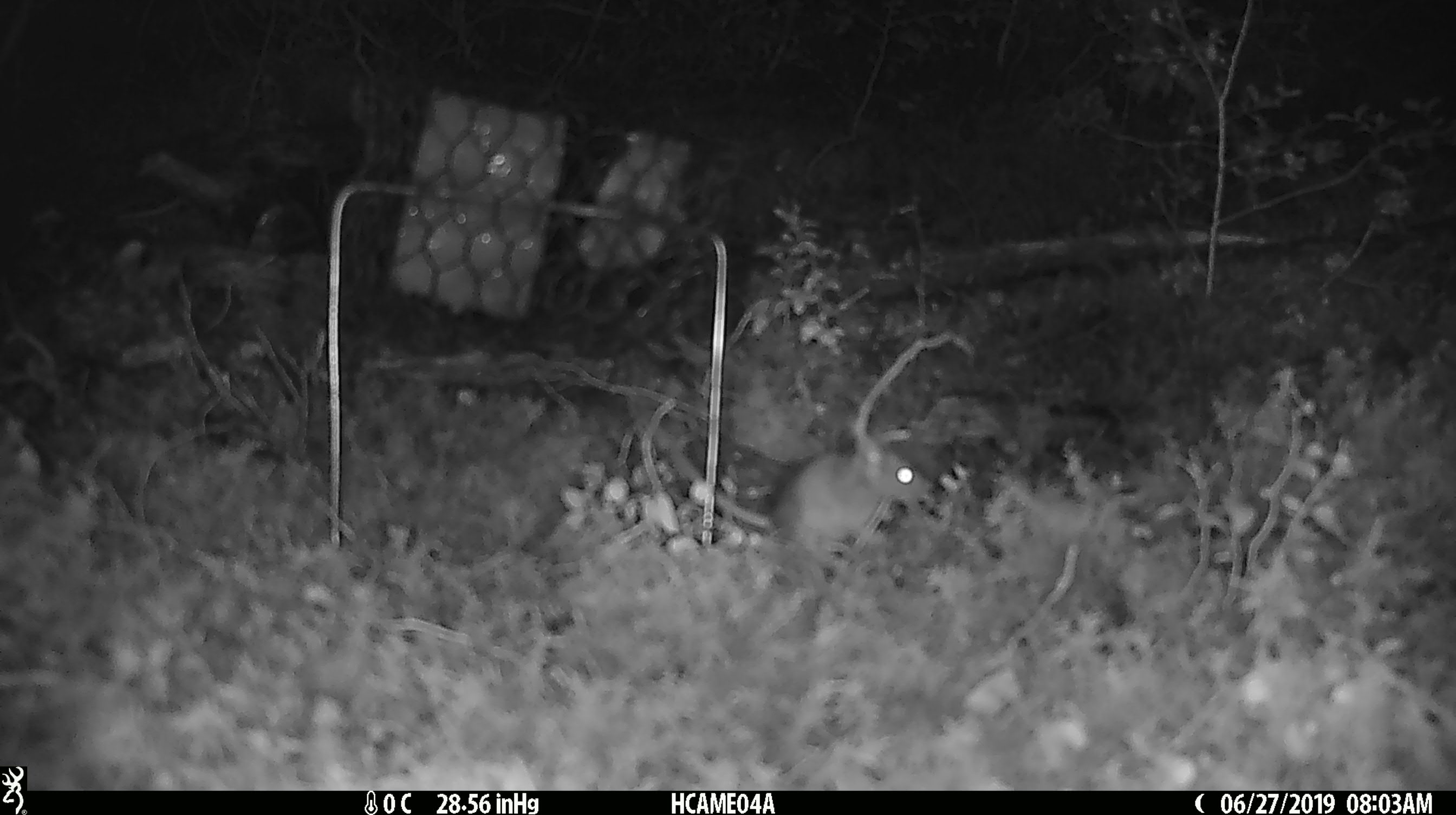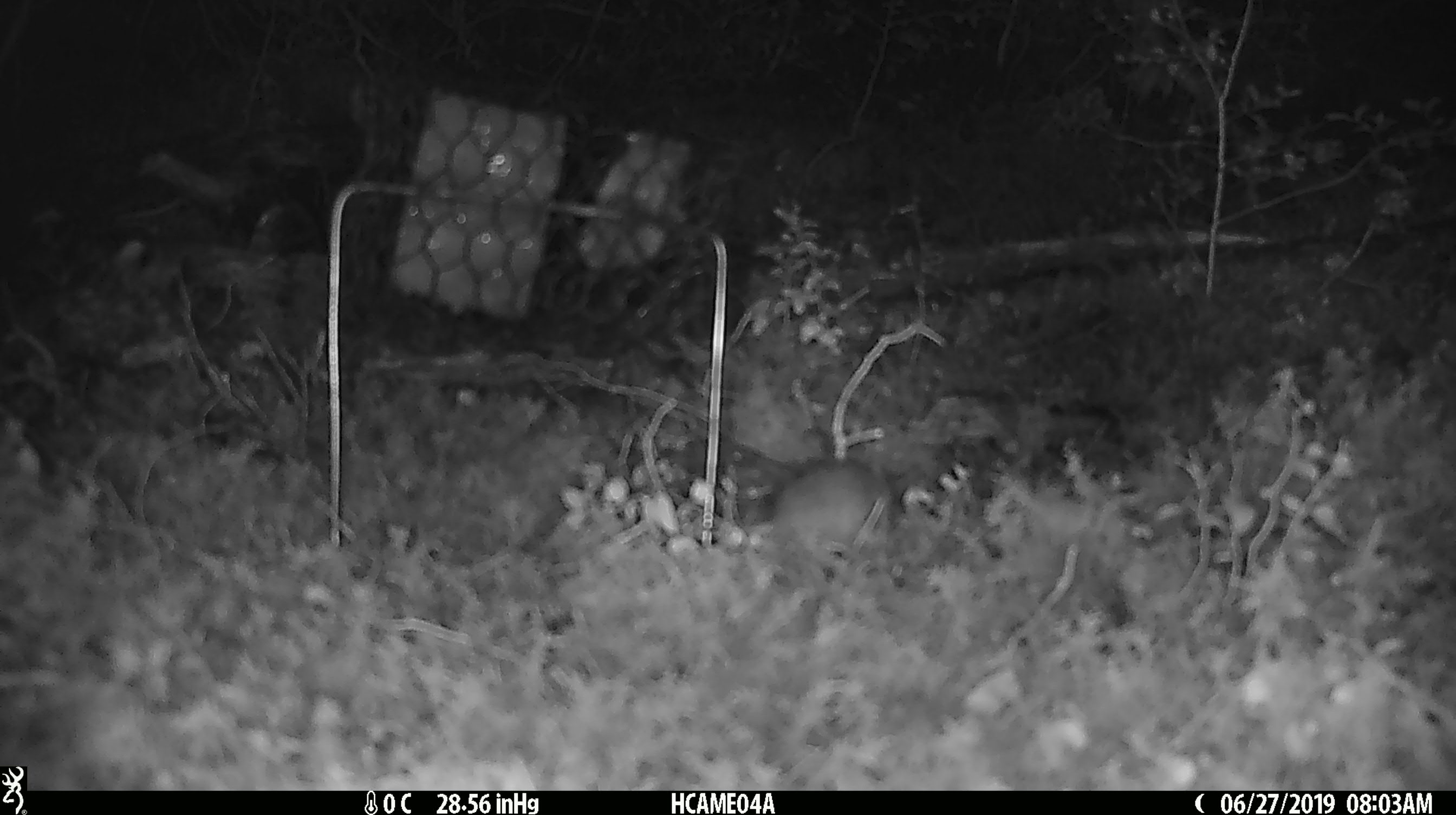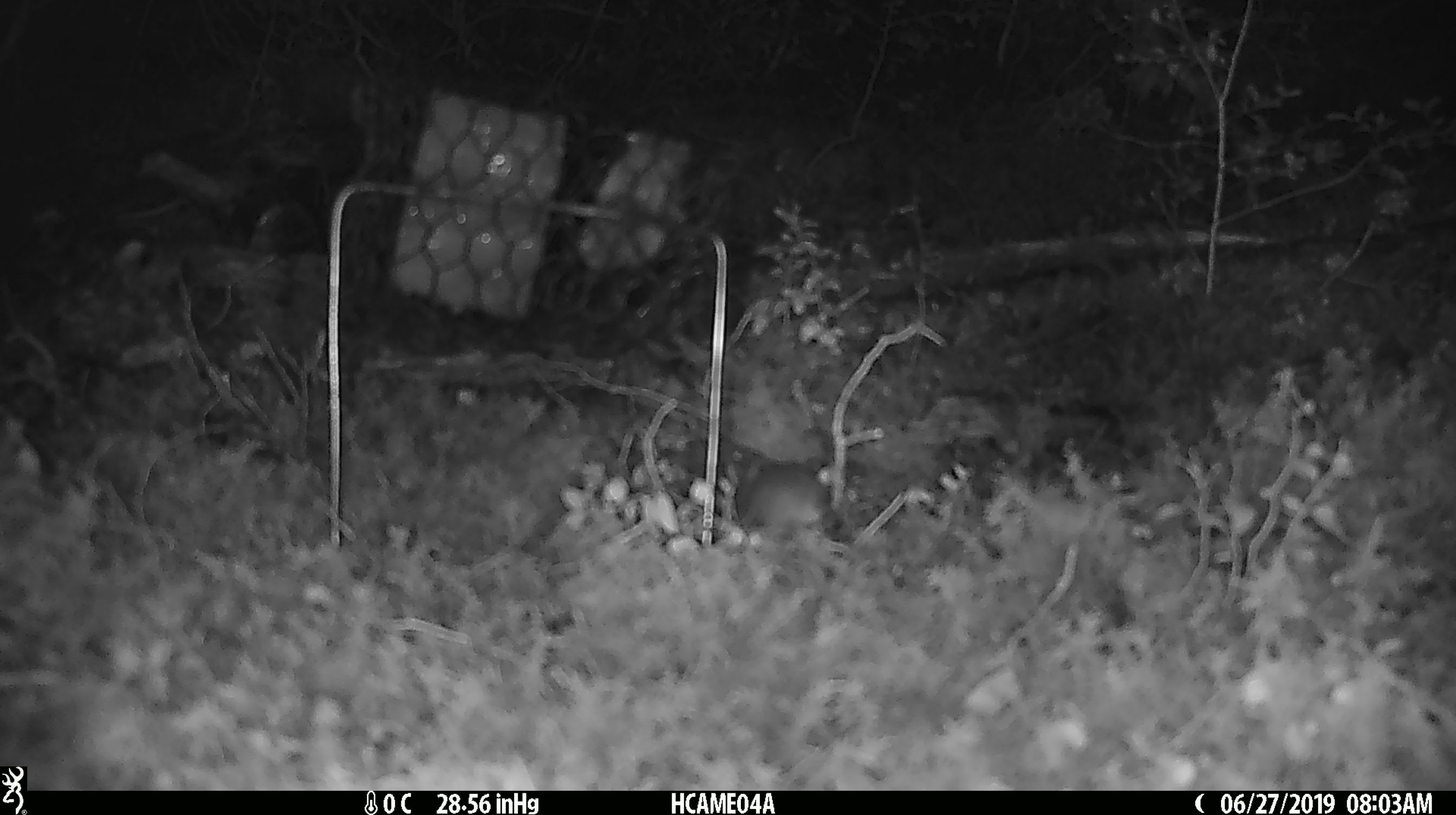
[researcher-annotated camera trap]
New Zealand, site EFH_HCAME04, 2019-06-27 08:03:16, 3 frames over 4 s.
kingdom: Animalia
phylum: Chordata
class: Mammalia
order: Rodentia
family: Muridae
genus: Mus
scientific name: Mus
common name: mouse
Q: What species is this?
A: Mouse (Mus).